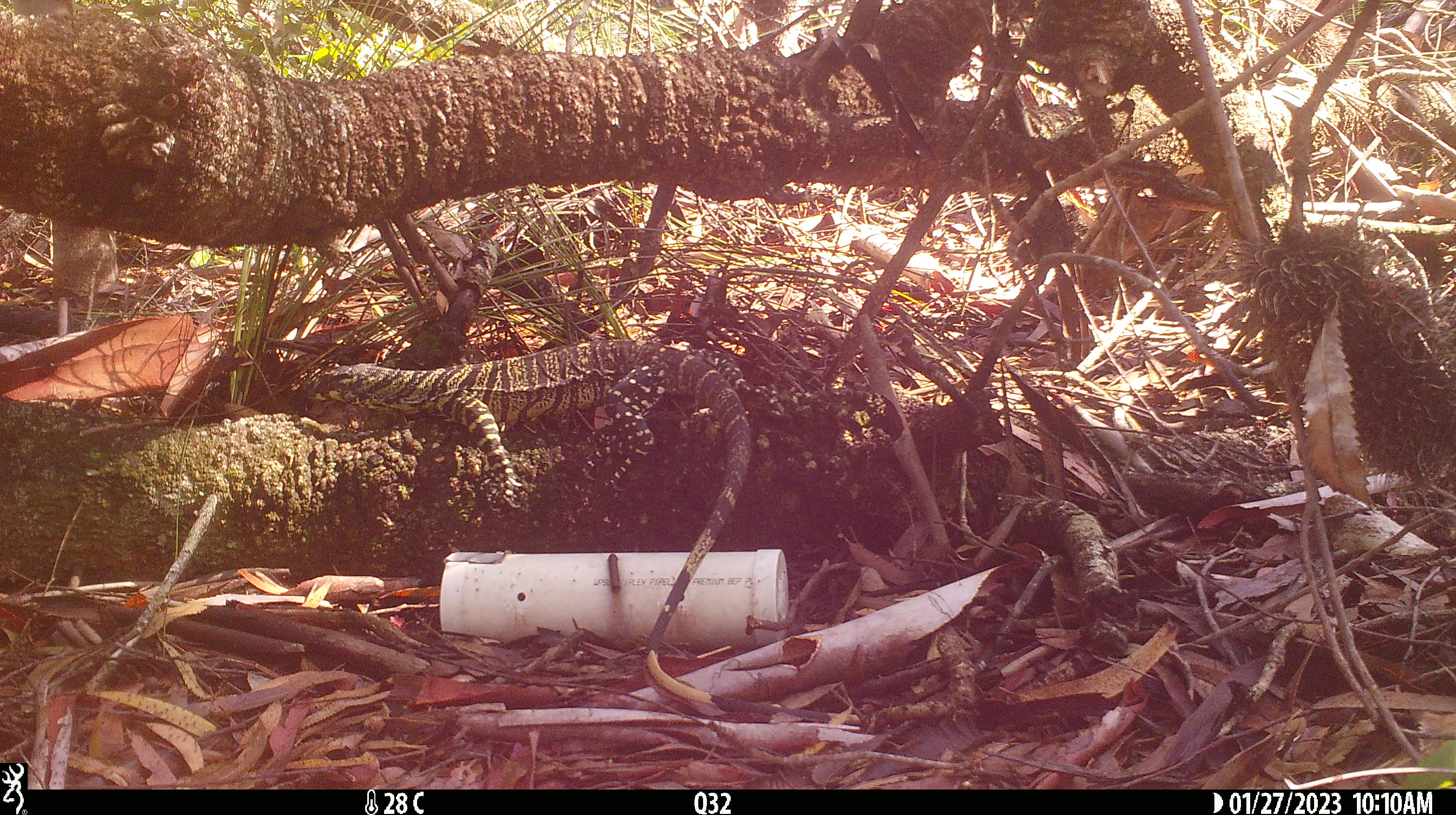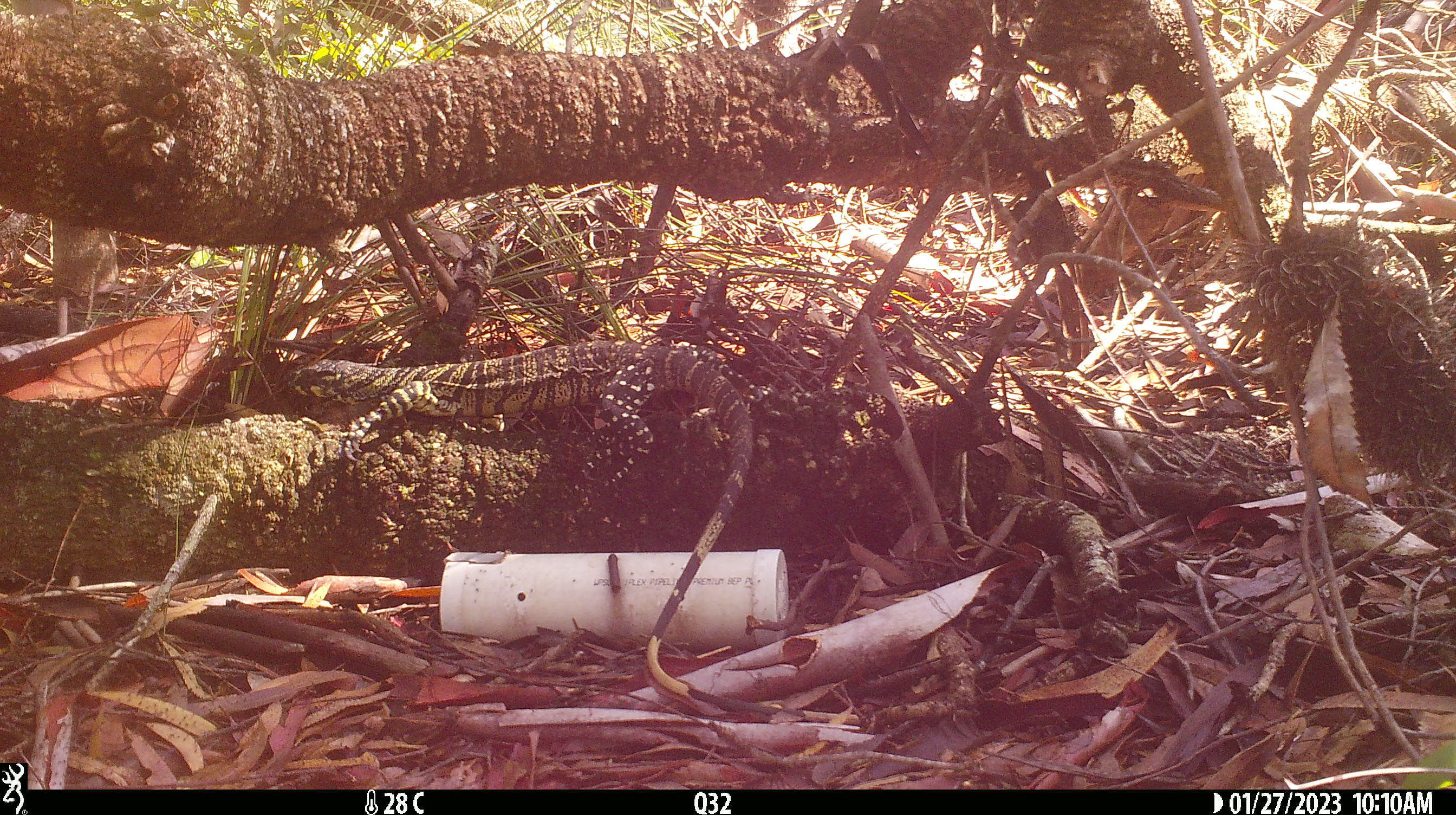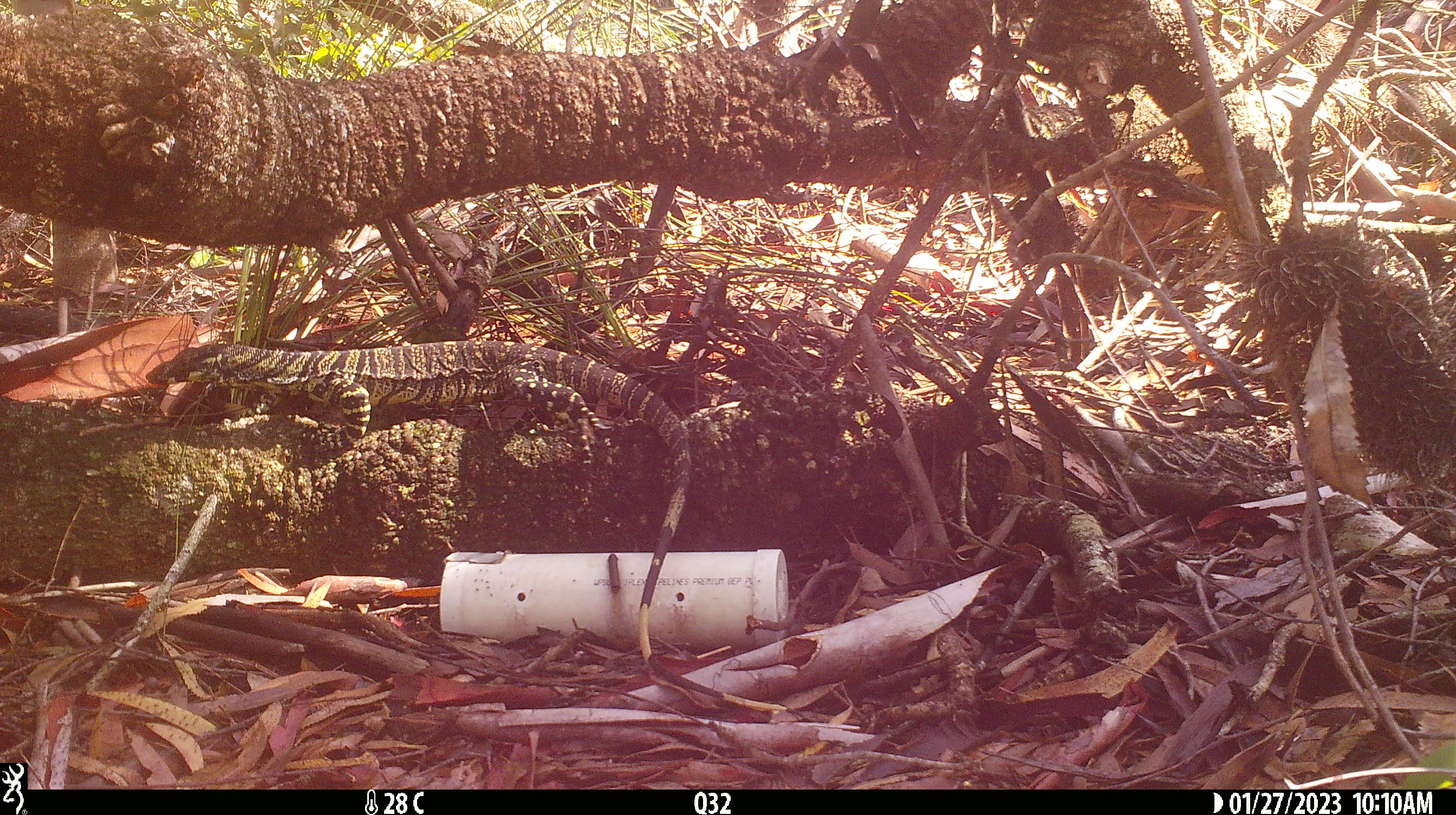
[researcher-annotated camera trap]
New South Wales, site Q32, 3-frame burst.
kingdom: Animalia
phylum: Chordata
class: Reptilia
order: Squamata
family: Varanidae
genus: Varanus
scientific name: Varanus varius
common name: lace monitor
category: goanna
Goanna (lace monitor) (Varanus varius).